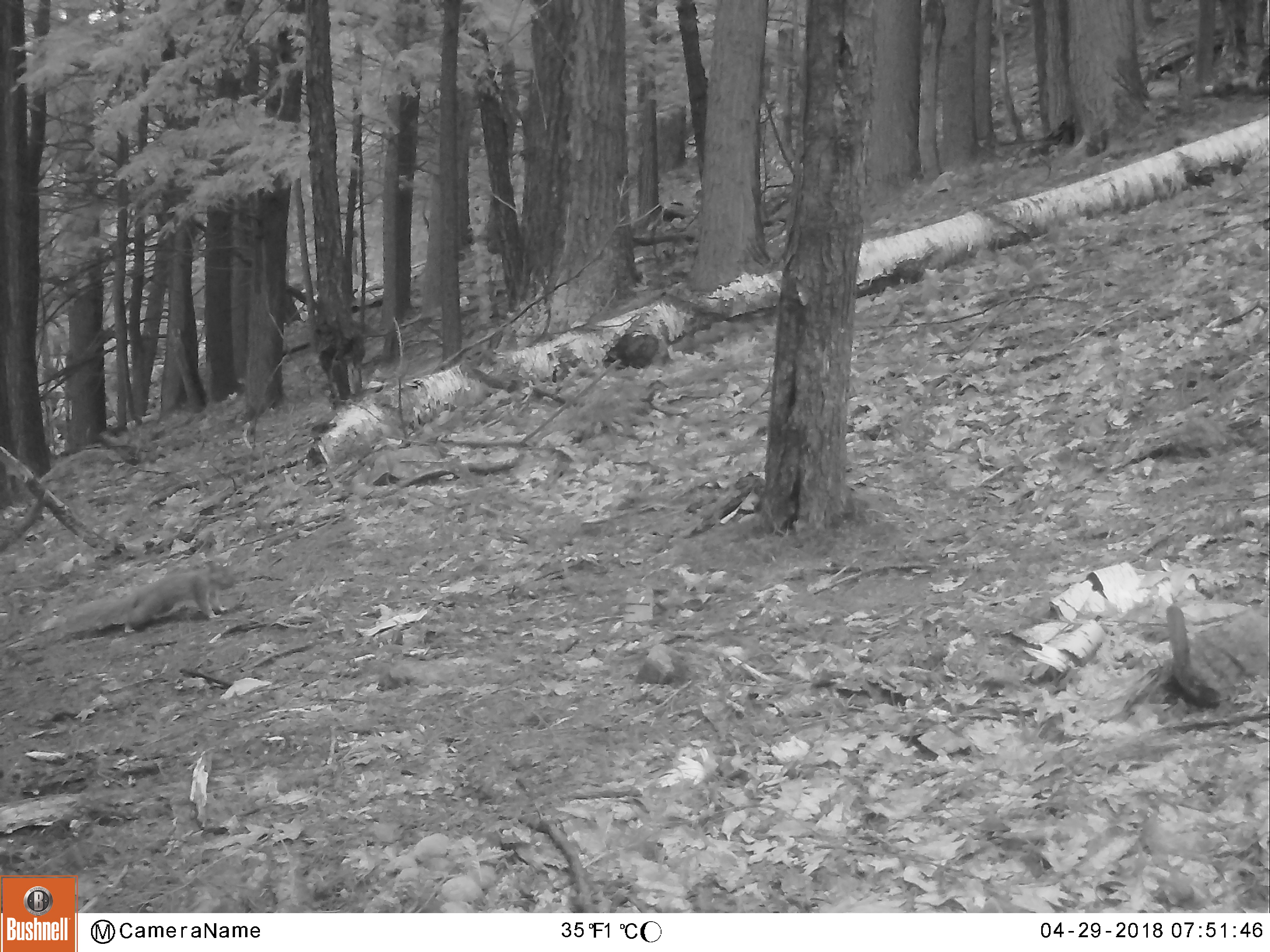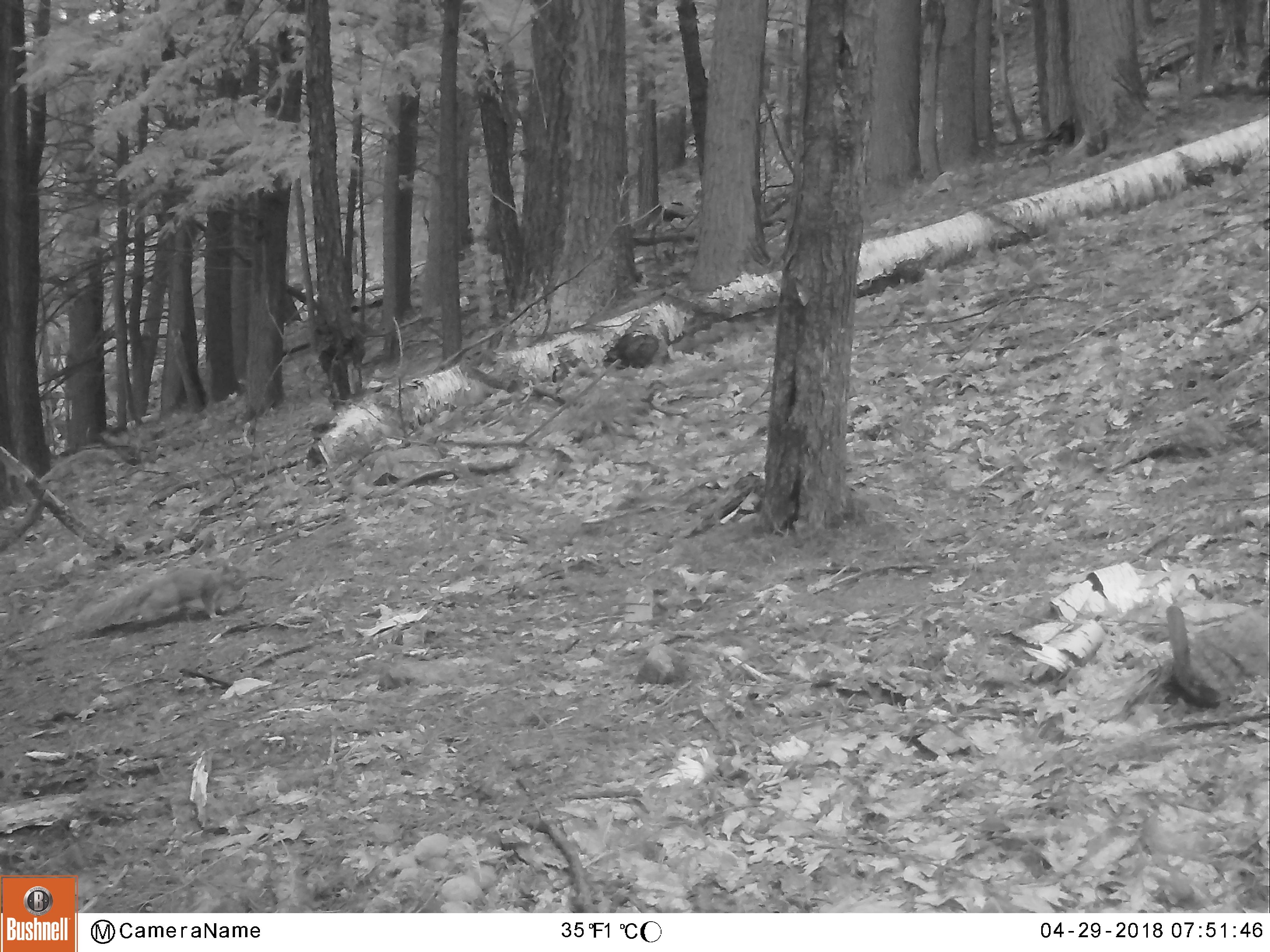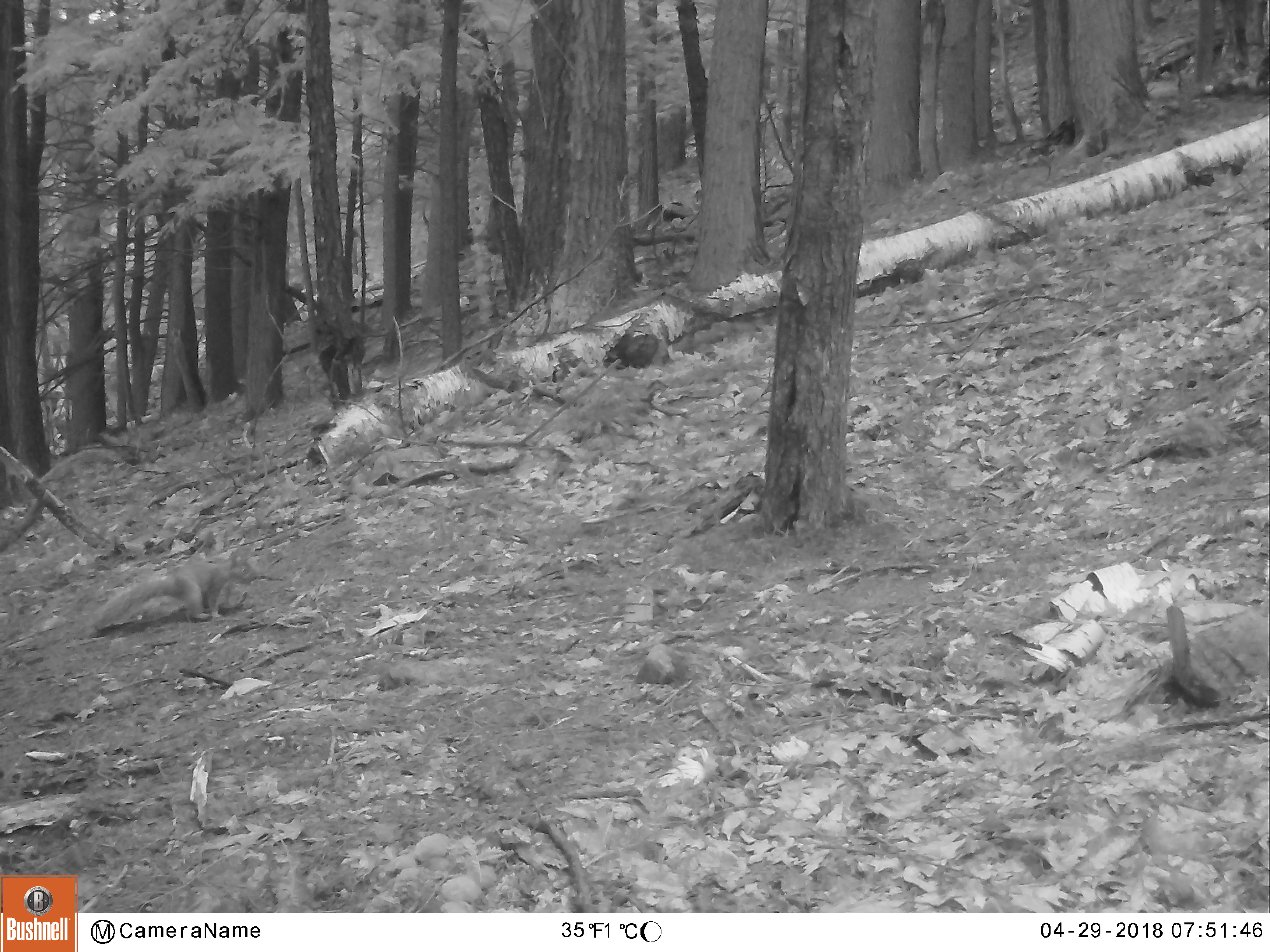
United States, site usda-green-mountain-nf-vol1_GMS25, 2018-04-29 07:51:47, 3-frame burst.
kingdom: Animalia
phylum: Chordata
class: Mammalia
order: Rodentia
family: Sciuridae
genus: Sciurus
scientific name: Sciurus carolinensis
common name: gray squirrel